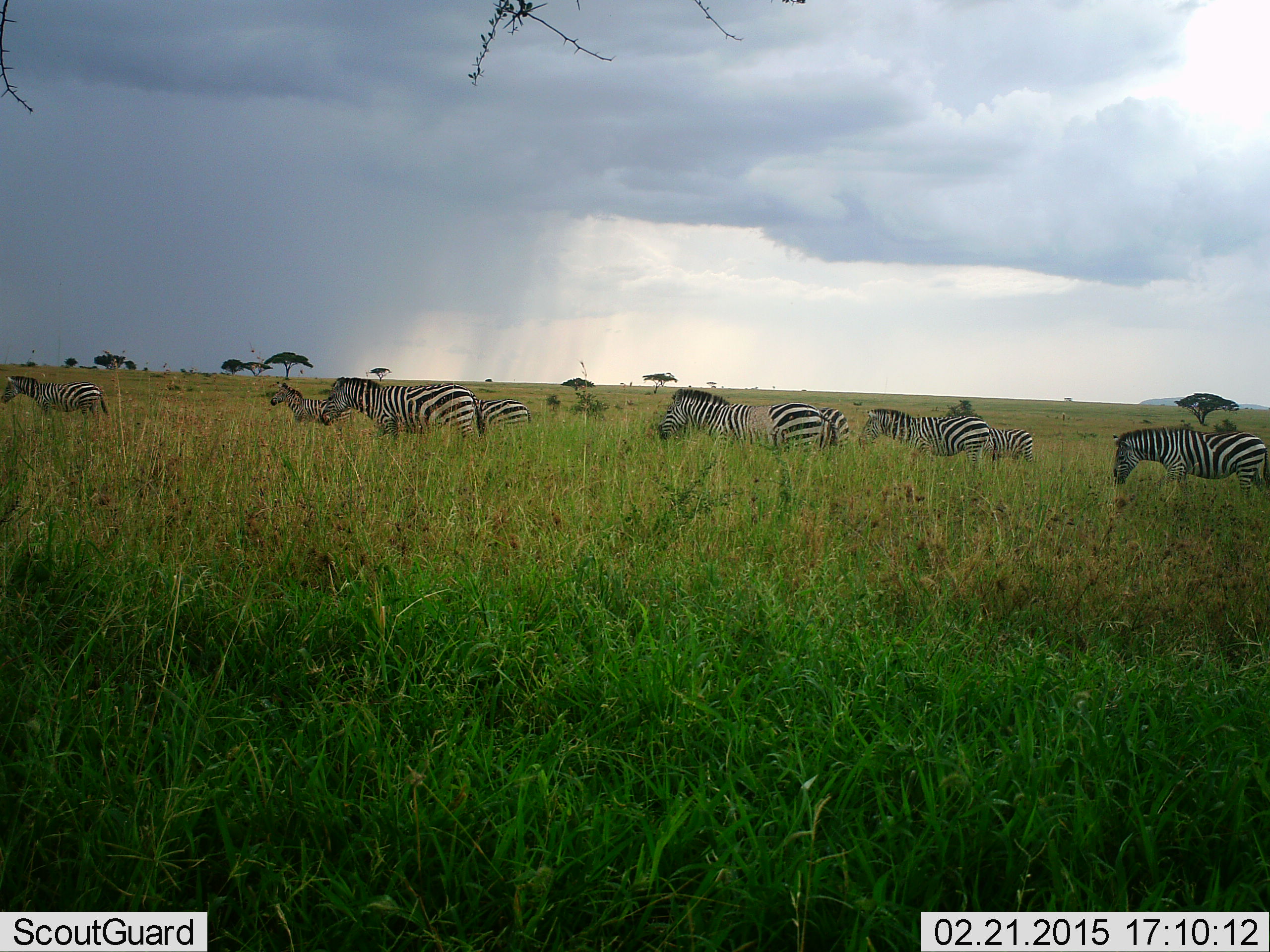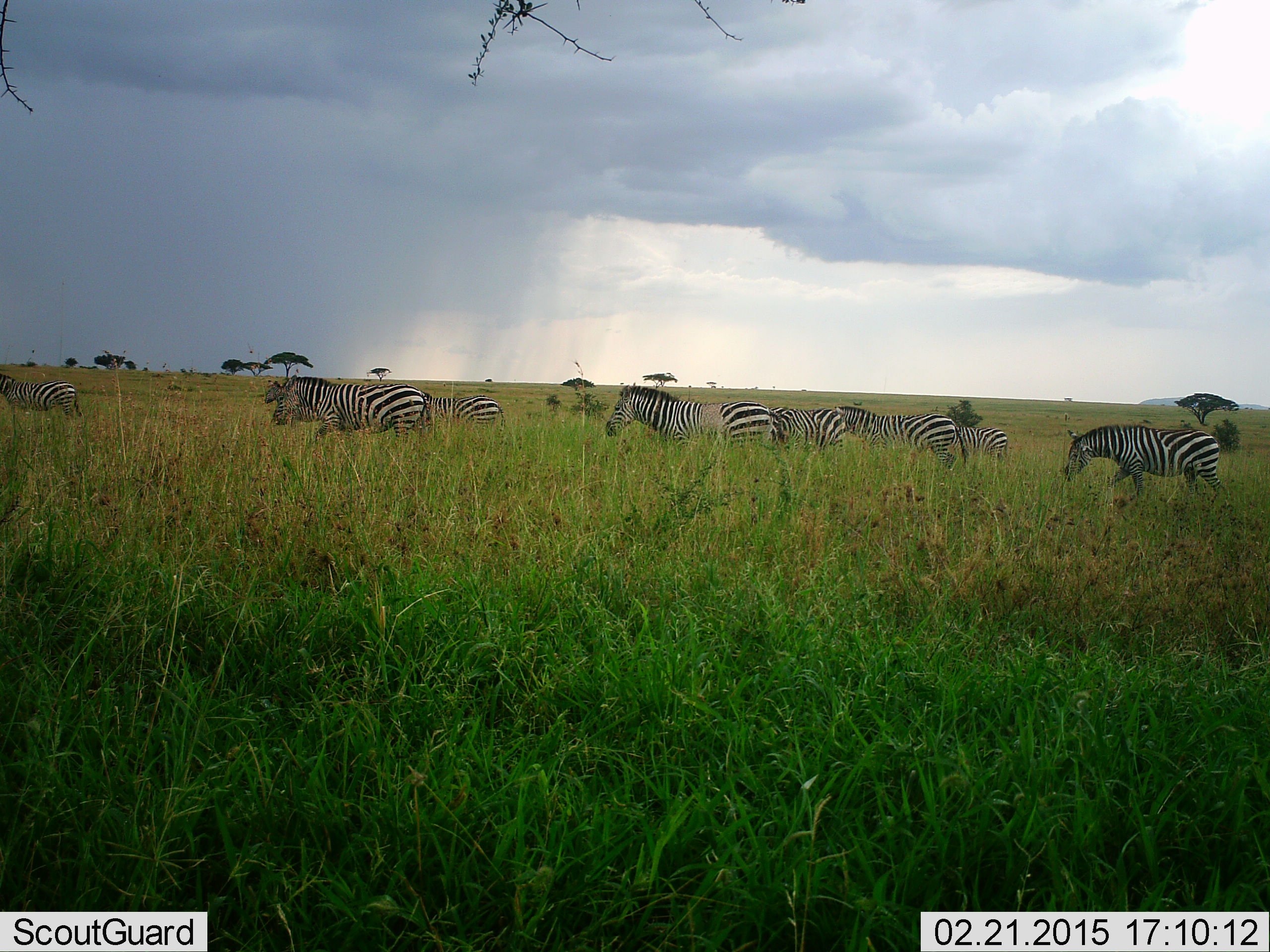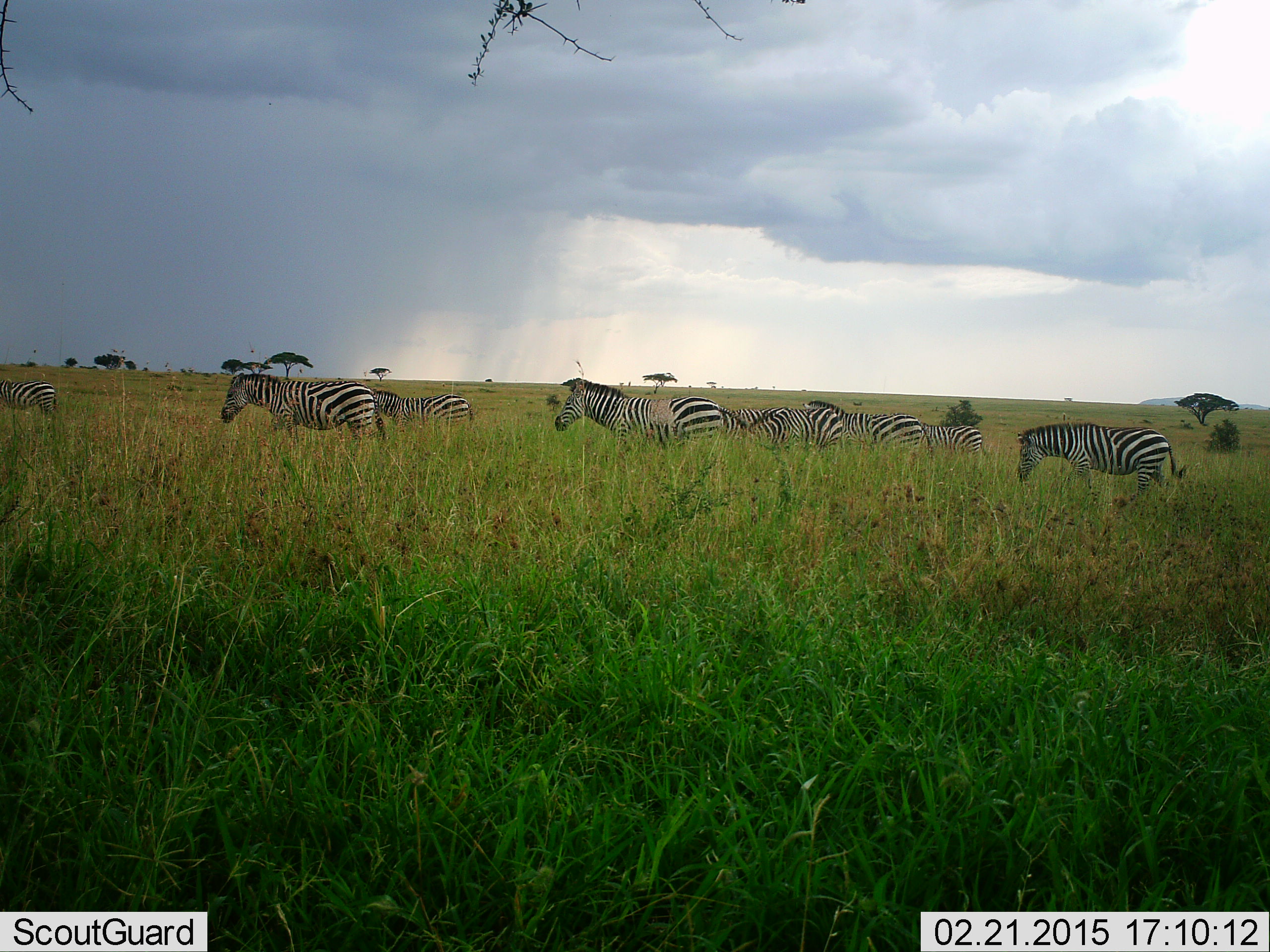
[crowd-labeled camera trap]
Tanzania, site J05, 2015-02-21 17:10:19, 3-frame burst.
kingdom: Animalia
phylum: Chordata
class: Mammalia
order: Perissodactyla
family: Equidae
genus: Equus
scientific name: Equus quagga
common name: plains zebra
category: zebra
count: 10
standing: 20%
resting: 0%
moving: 100%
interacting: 0%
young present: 10%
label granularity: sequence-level